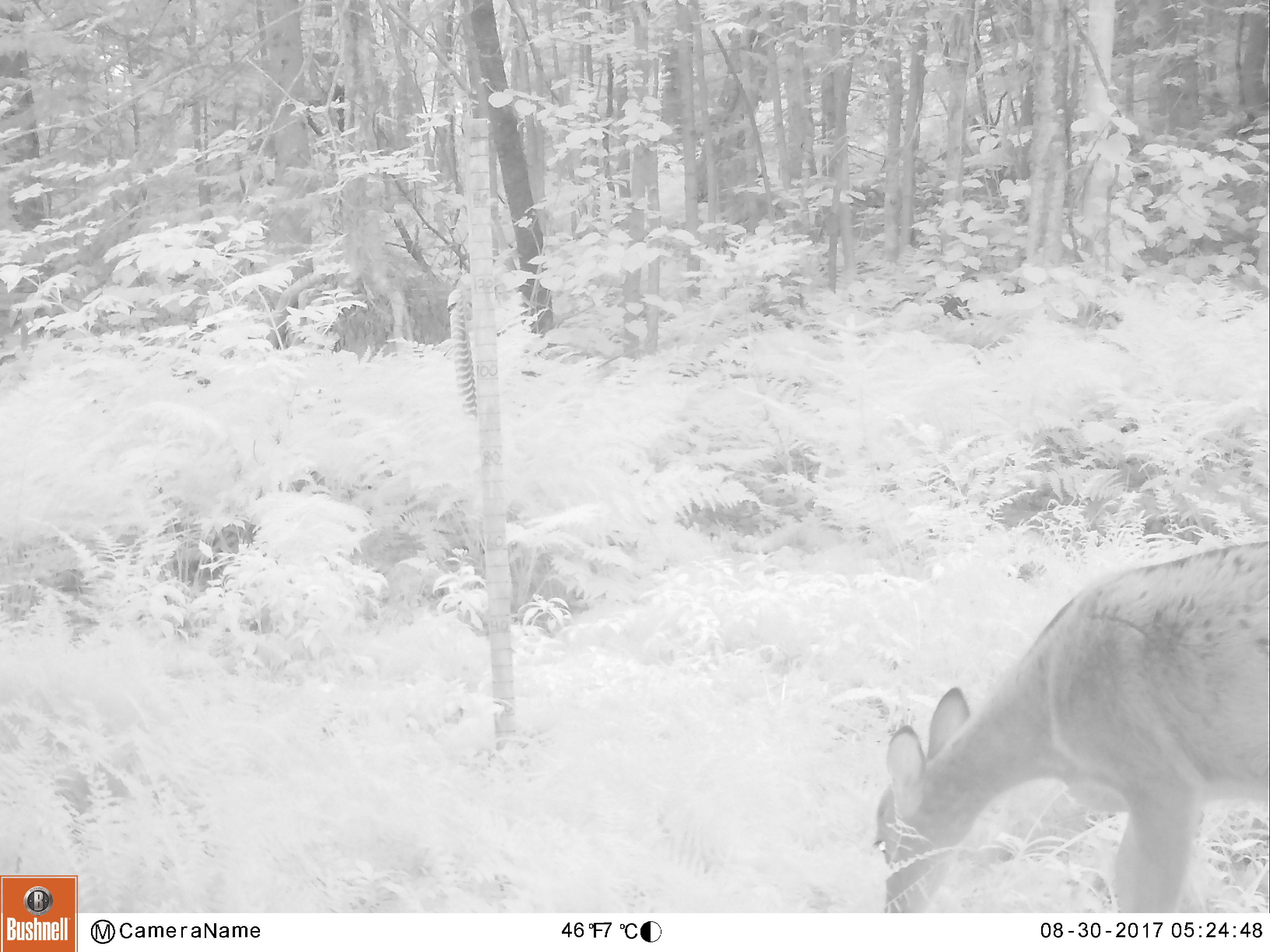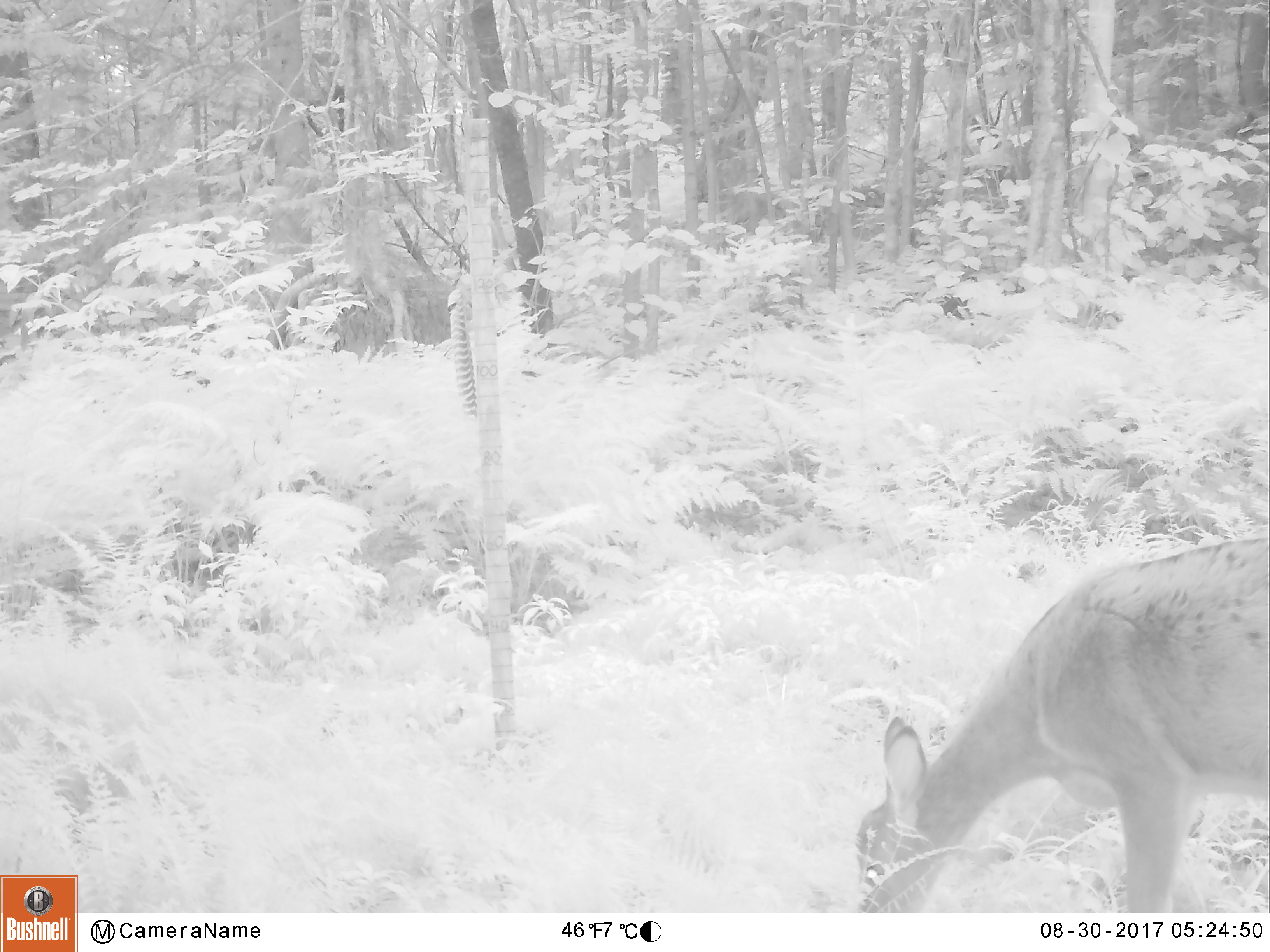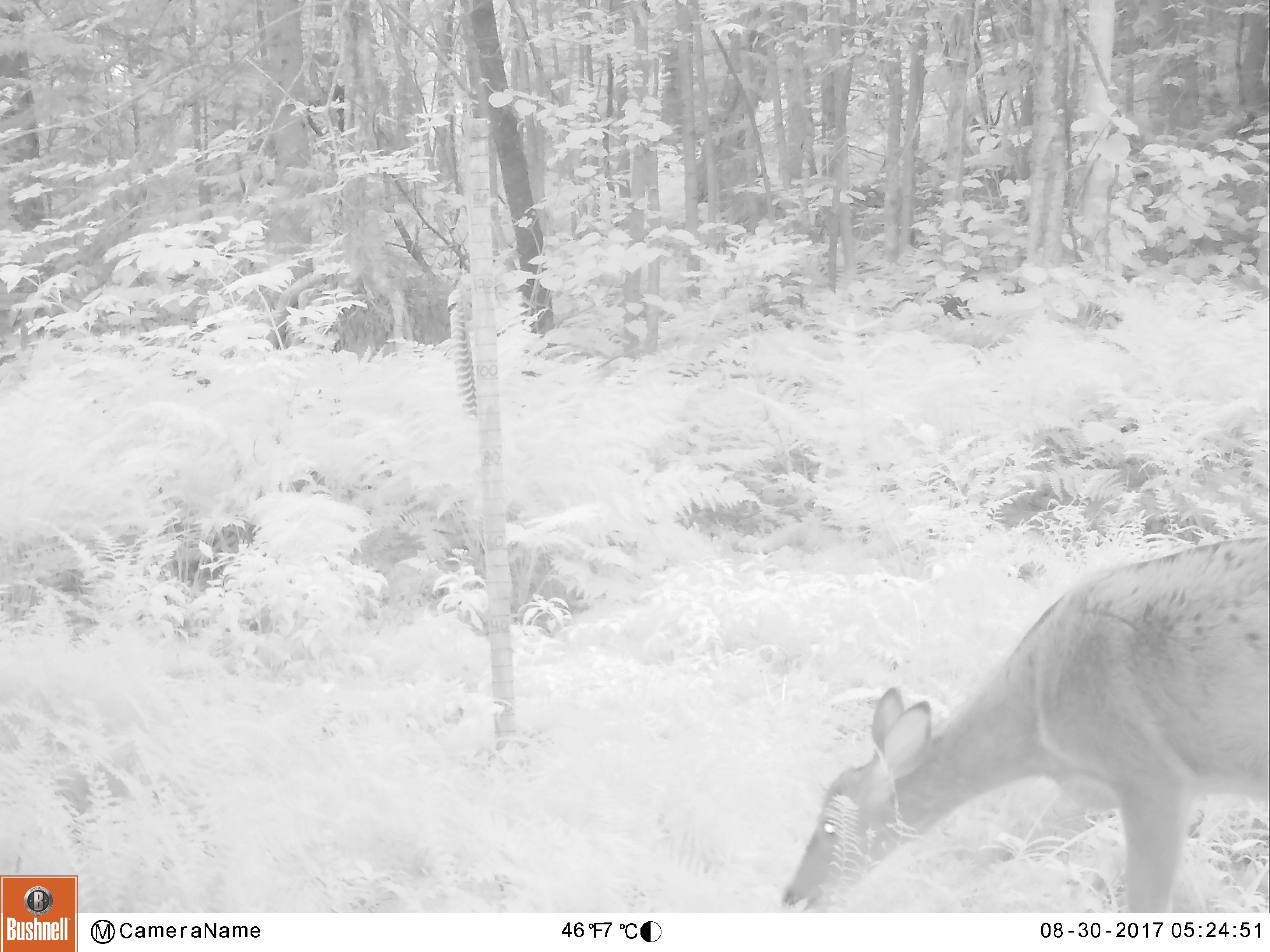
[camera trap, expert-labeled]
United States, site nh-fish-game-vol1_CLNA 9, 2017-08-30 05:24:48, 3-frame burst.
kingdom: Animalia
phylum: Chordata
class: Mammalia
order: Artiodactyla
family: Cervidae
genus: Odocoileus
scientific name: Odocoileus virginianus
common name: white-tailed deer